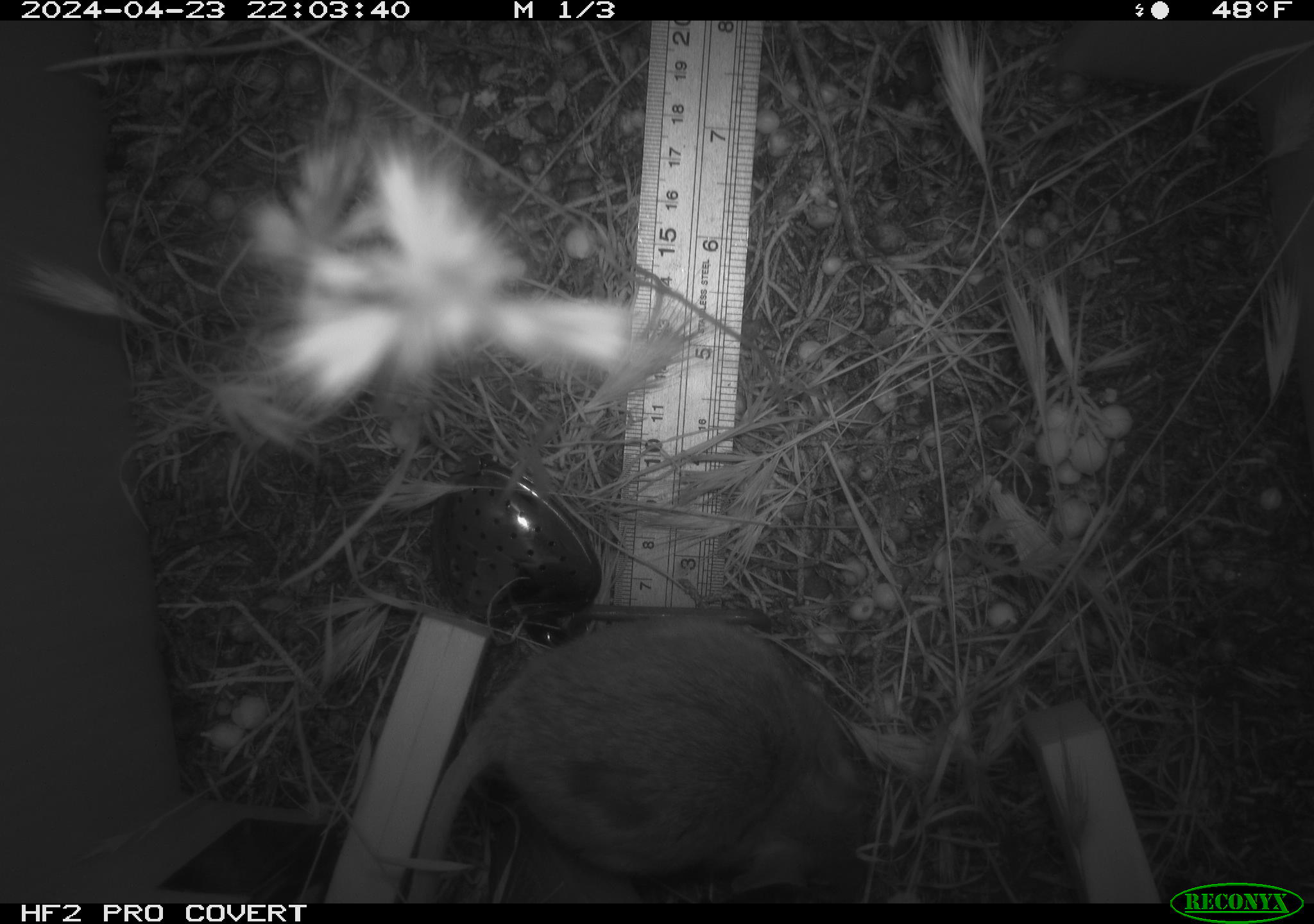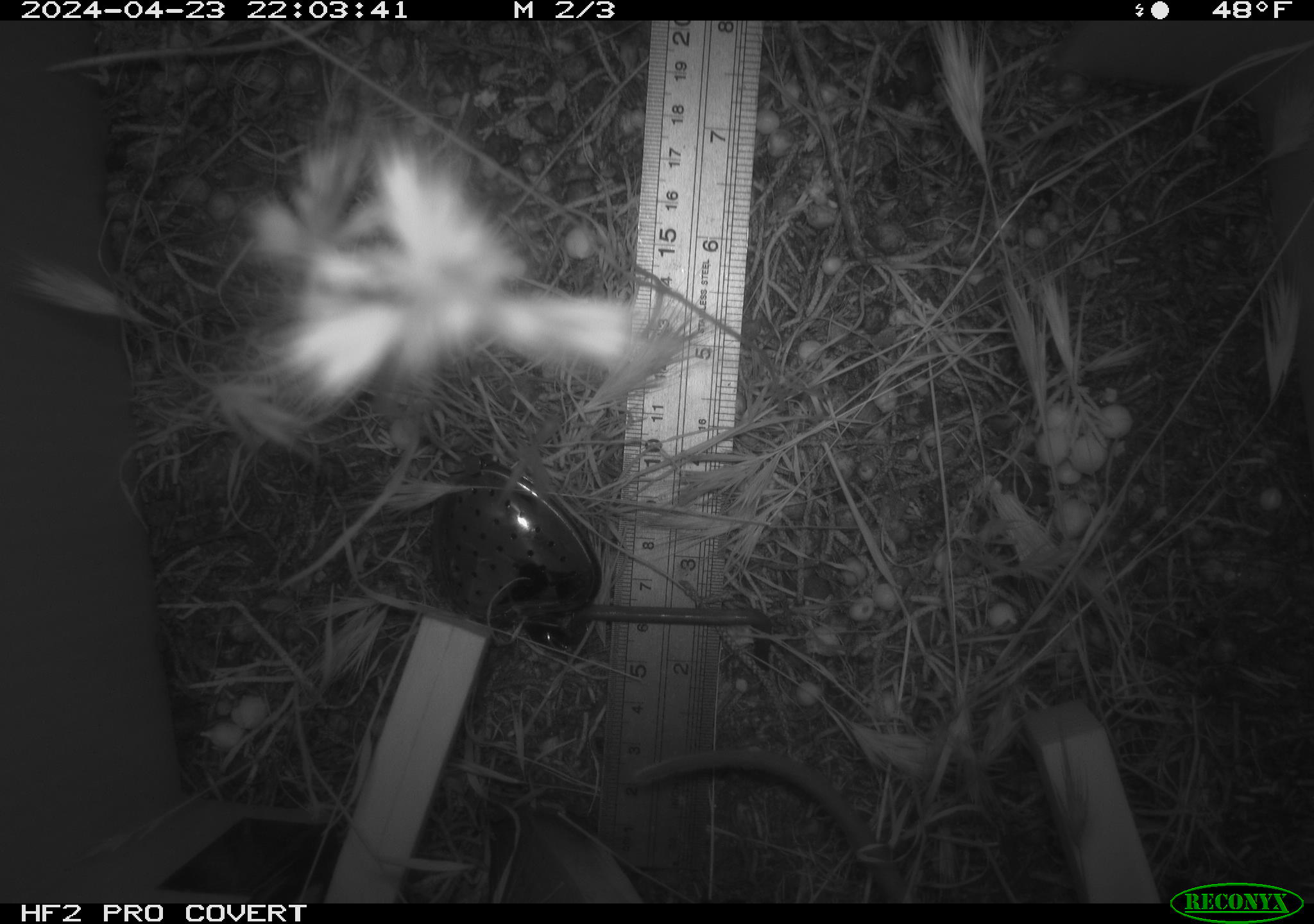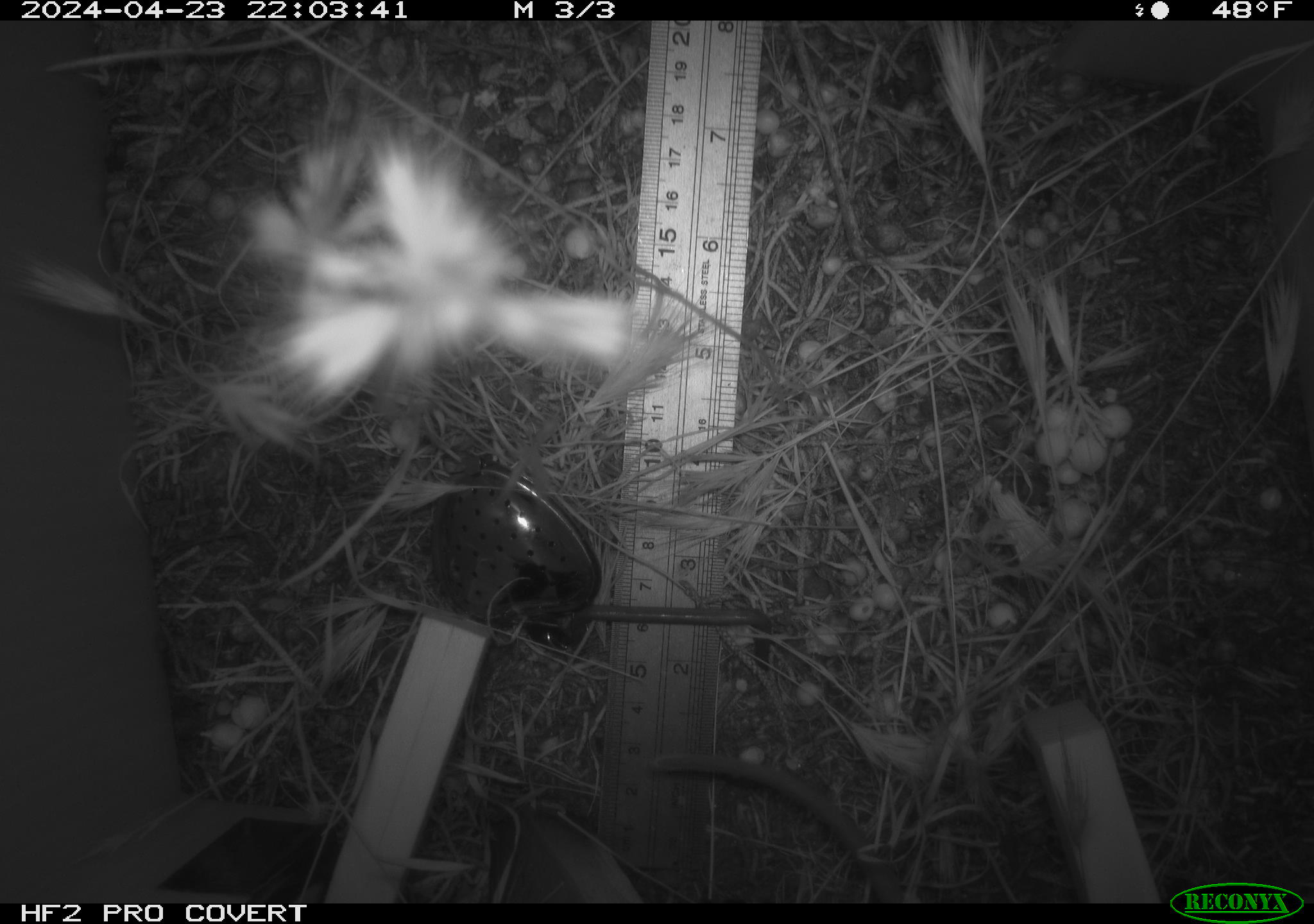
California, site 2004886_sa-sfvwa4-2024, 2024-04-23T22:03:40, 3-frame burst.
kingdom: Animalia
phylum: Chordata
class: Mammalia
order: Rodentia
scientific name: Rodentia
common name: mouse species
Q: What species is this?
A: Mouse species (Rodentia).